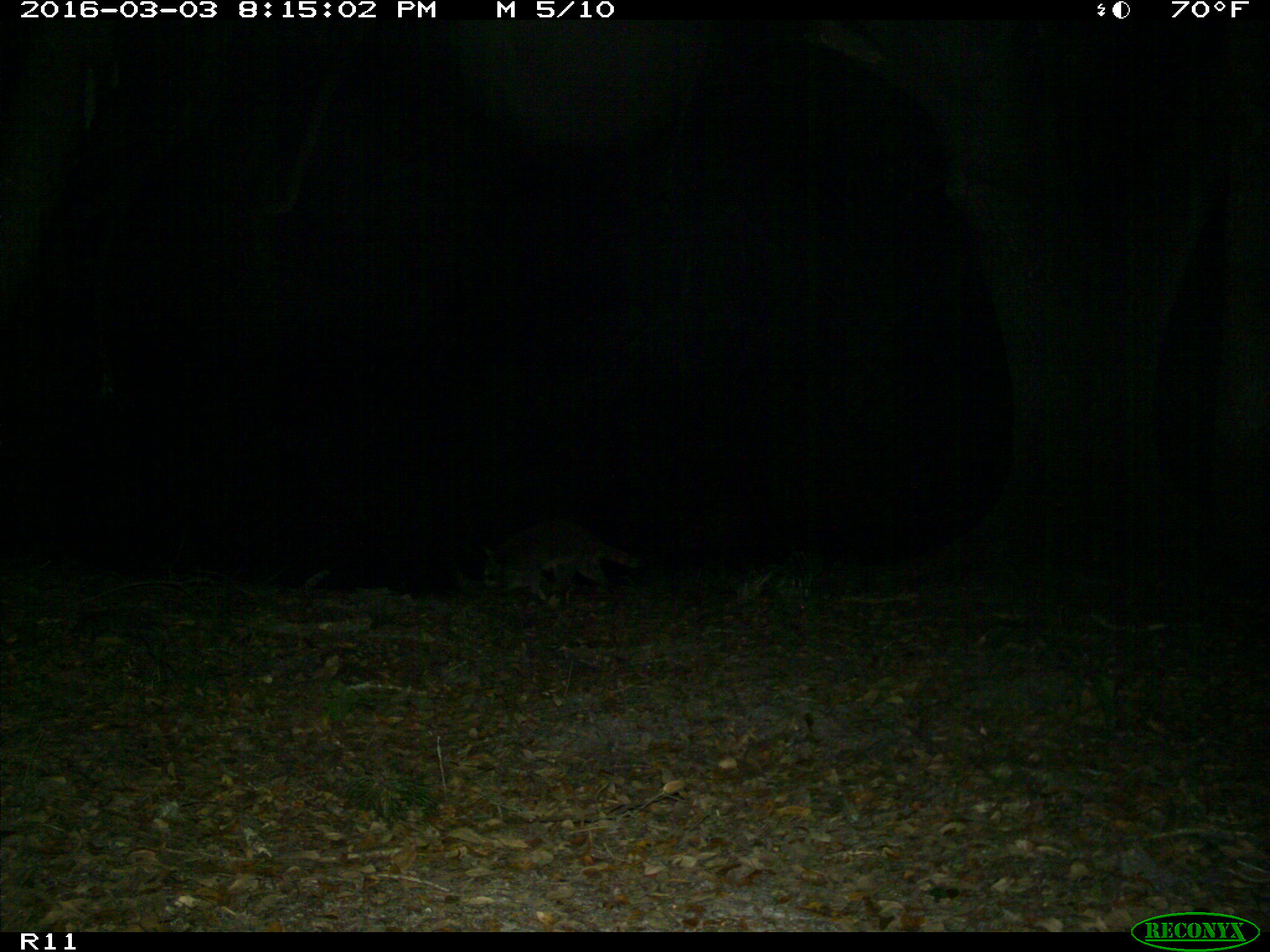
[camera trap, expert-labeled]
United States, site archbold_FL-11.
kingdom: Animalia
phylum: Chordata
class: Mammalia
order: Carnivora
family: Procyonidae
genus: Procyon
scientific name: Procyon lotor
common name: common raccoon